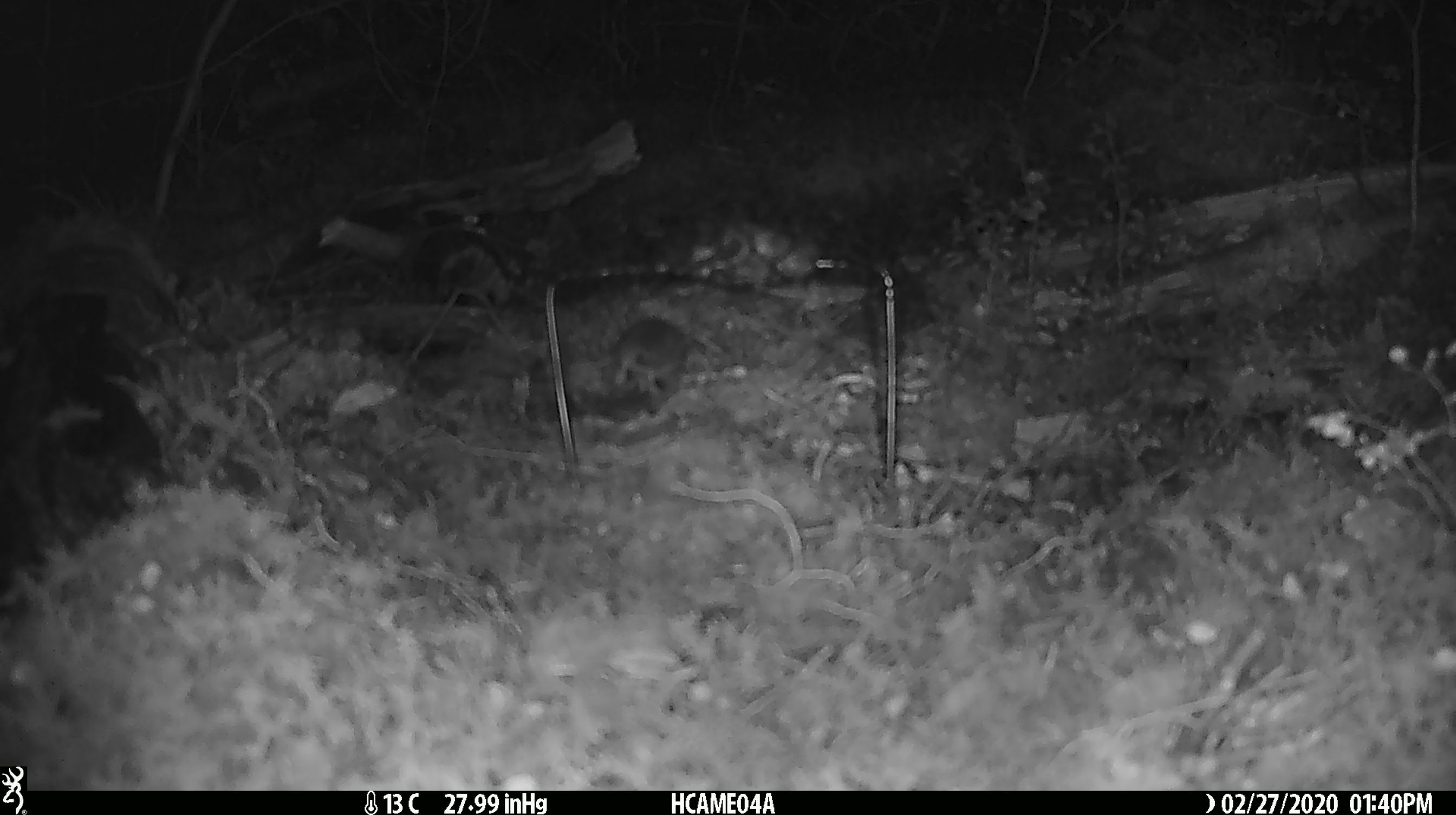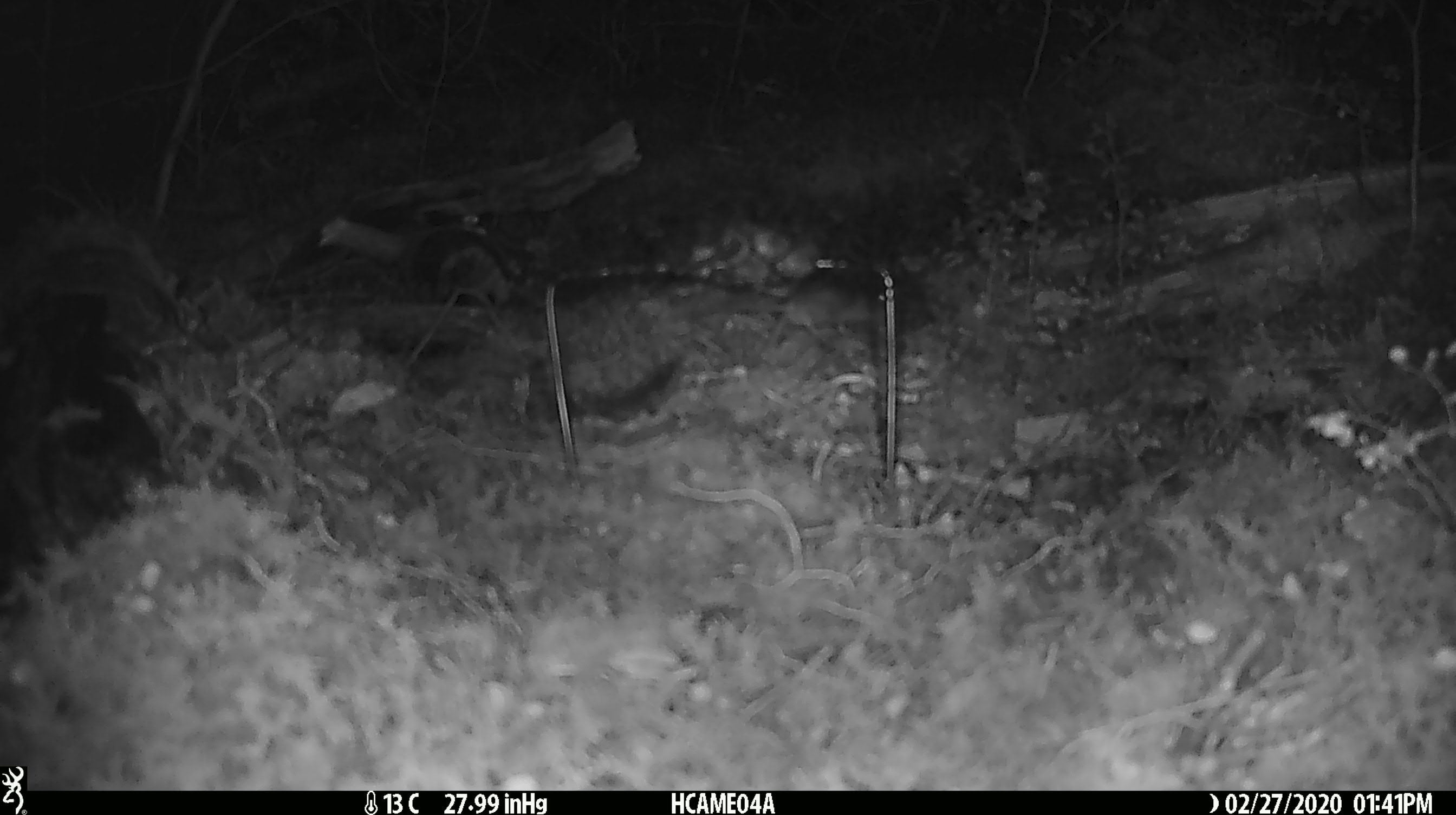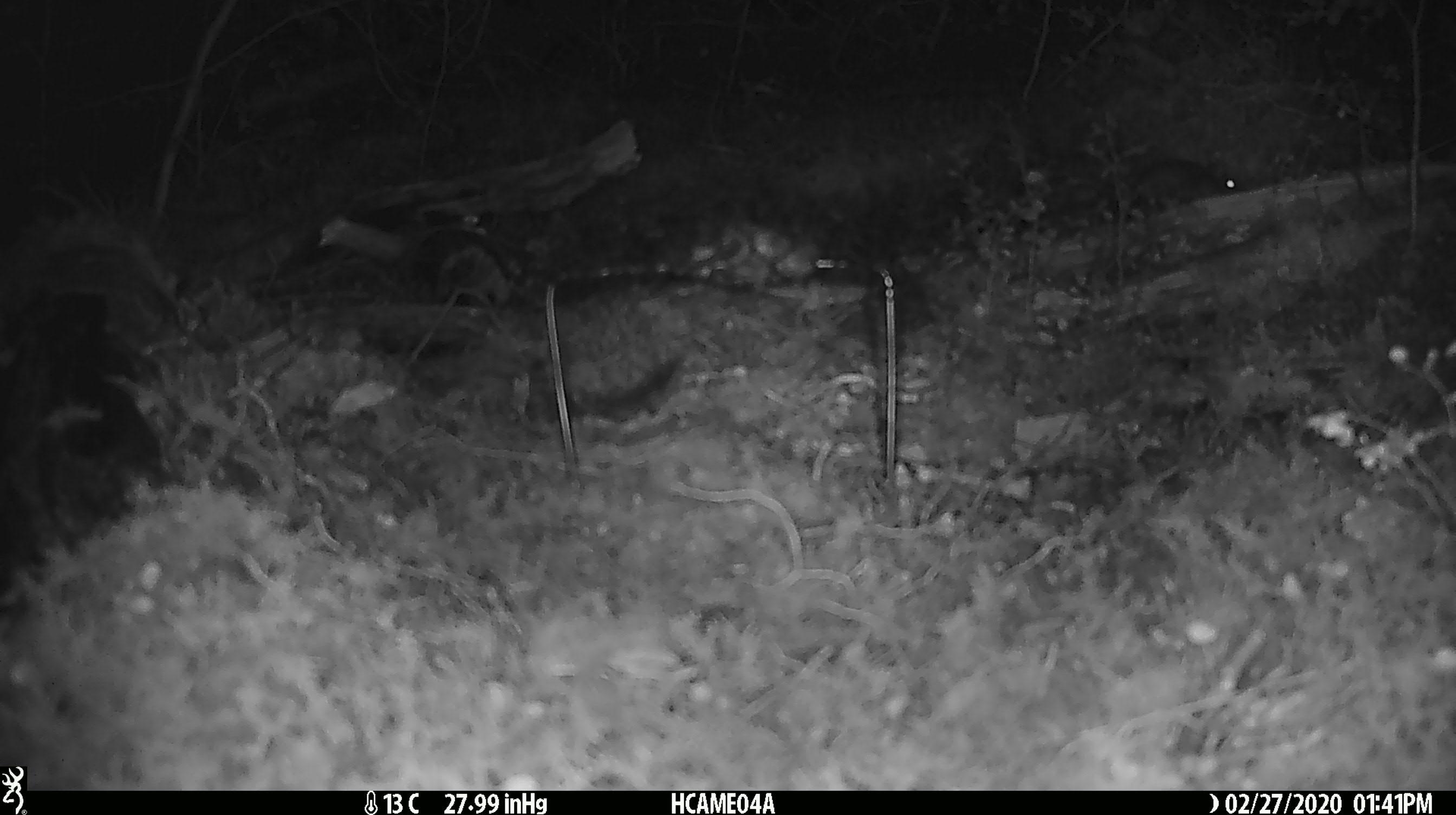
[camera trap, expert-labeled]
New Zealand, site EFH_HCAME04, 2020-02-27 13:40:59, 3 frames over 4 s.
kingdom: Animalia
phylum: Chordata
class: Mammalia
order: Rodentia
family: Muridae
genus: Mus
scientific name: Mus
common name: mouse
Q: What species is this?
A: Mouse (Mus).